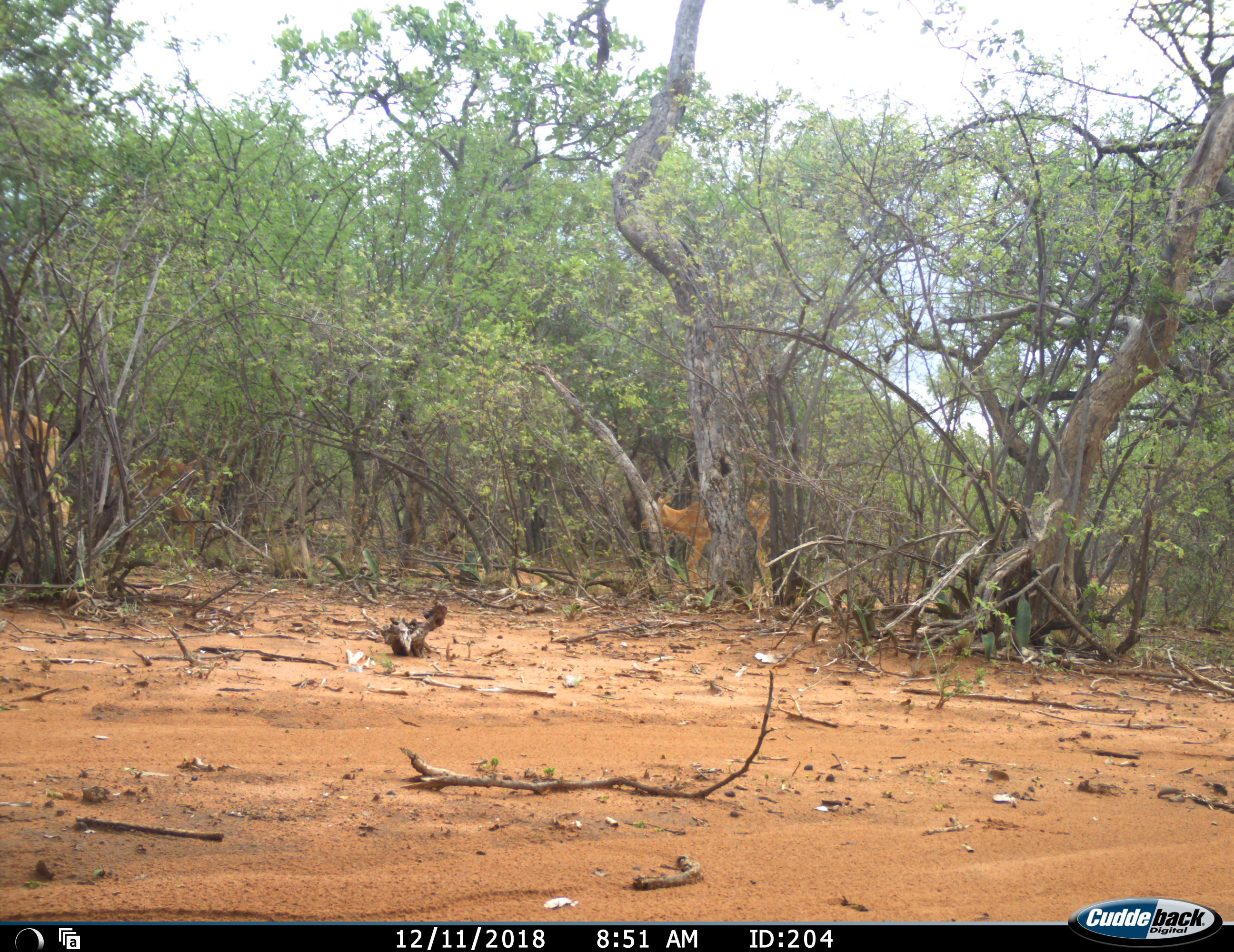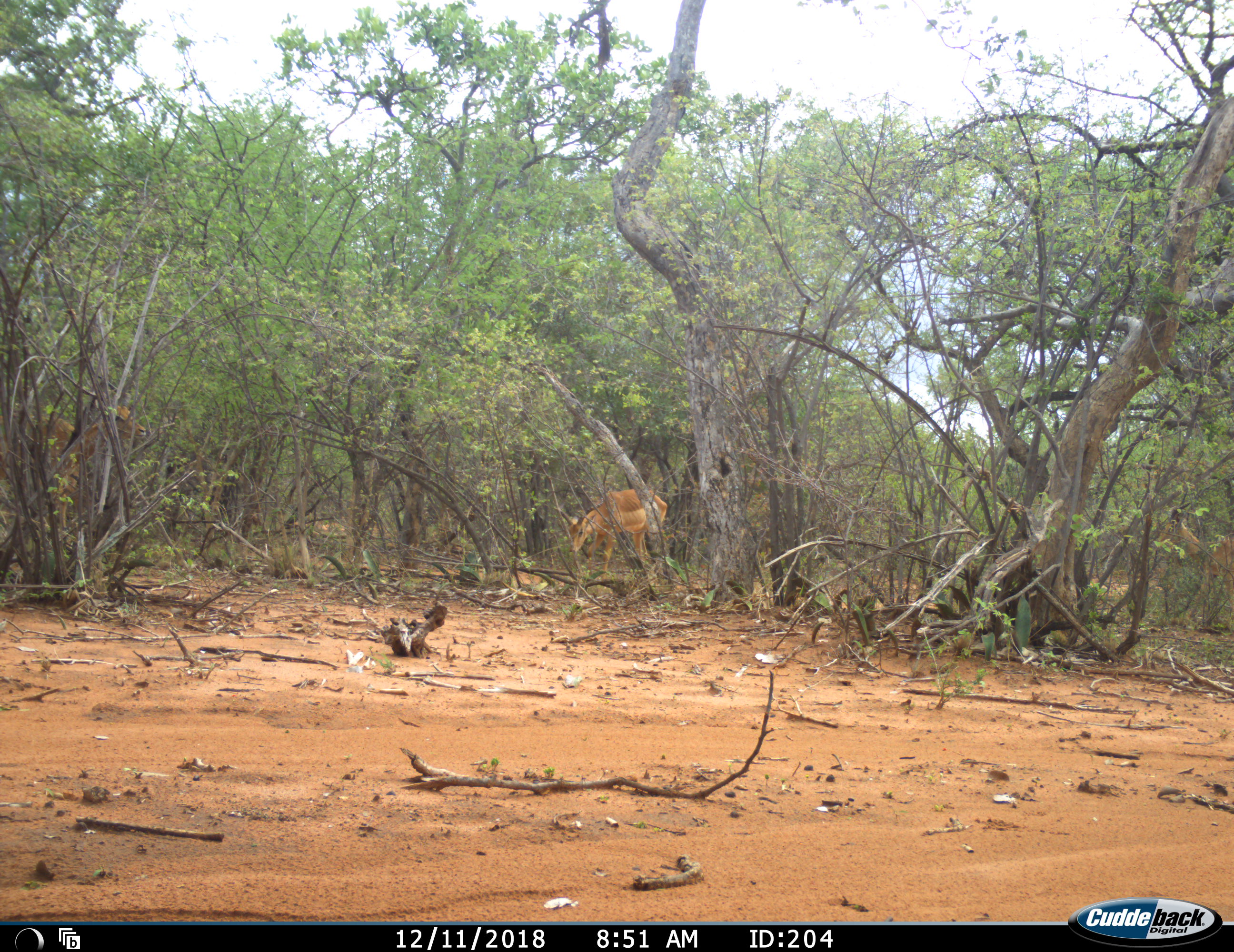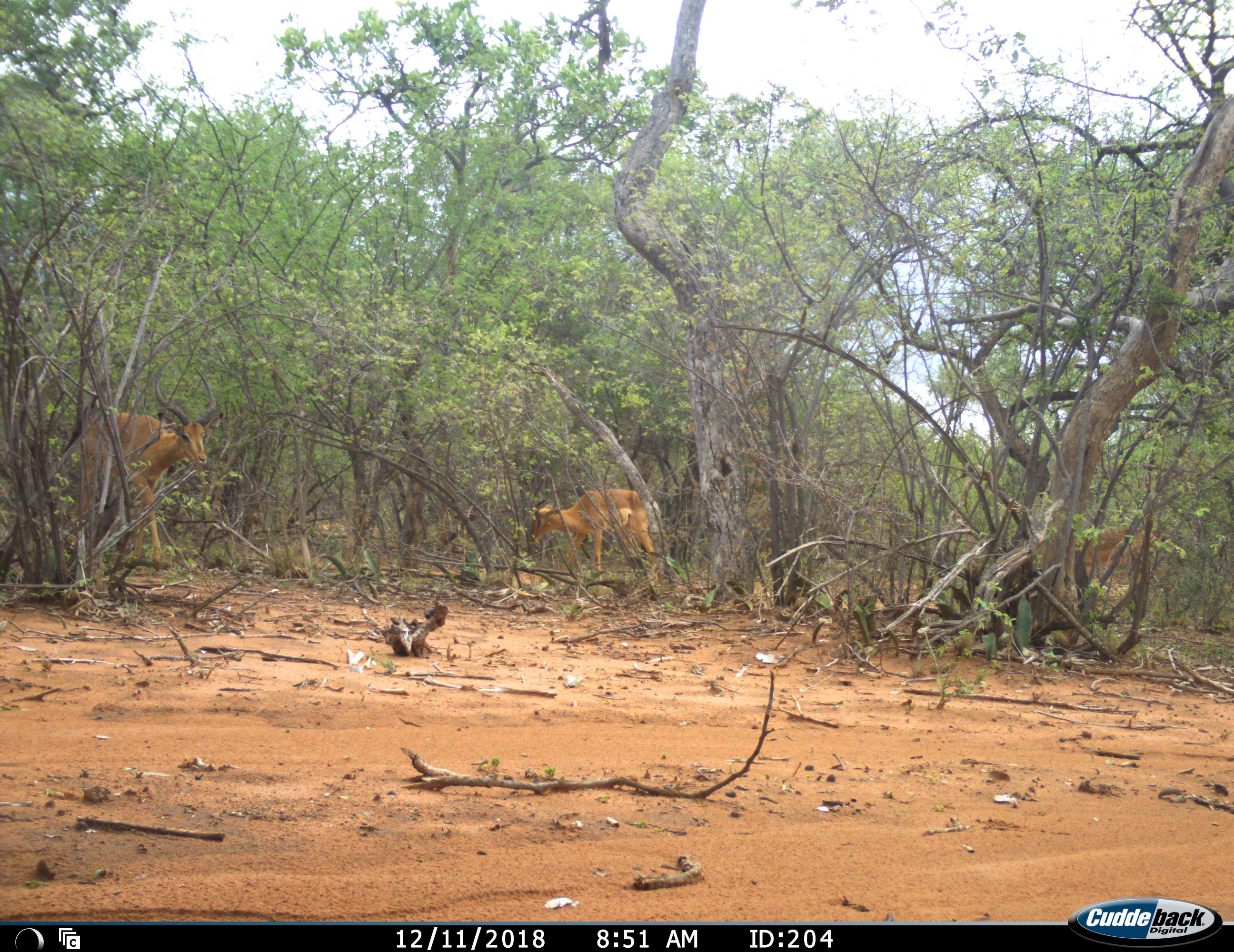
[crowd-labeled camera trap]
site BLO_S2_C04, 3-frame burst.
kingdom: Animalia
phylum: Chordata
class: Mammalia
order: Artiodactyla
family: Bovidae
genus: Aepyceros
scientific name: Aepyceros melampus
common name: impala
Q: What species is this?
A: Impala (Aepyceros melampus).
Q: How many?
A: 3.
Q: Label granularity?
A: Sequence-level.